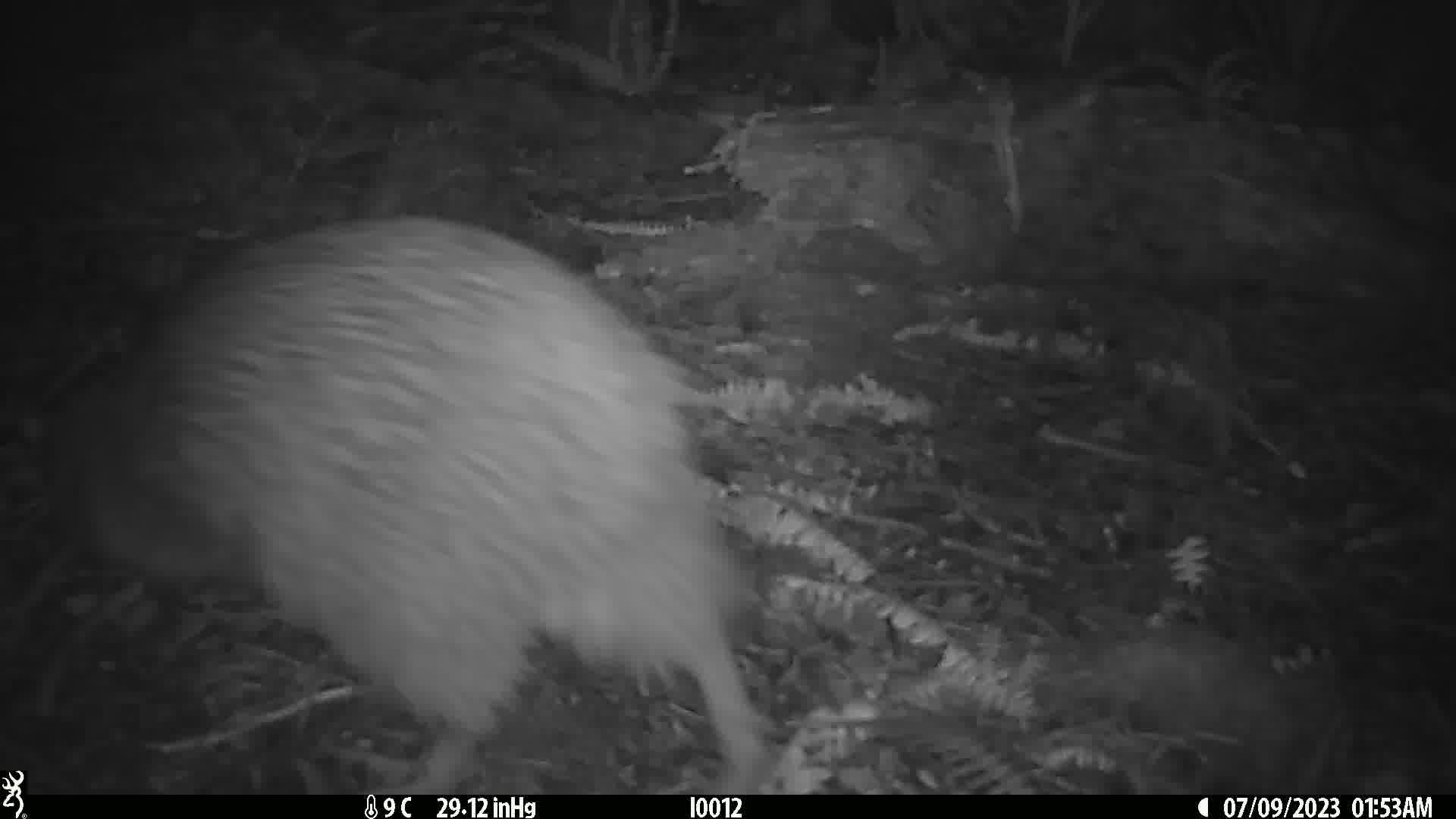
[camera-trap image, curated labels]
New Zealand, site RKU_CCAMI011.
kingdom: Animalia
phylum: Chordata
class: Aves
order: Apterygiformes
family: Apterygidae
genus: Apteryx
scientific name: Apteryx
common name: kiwi